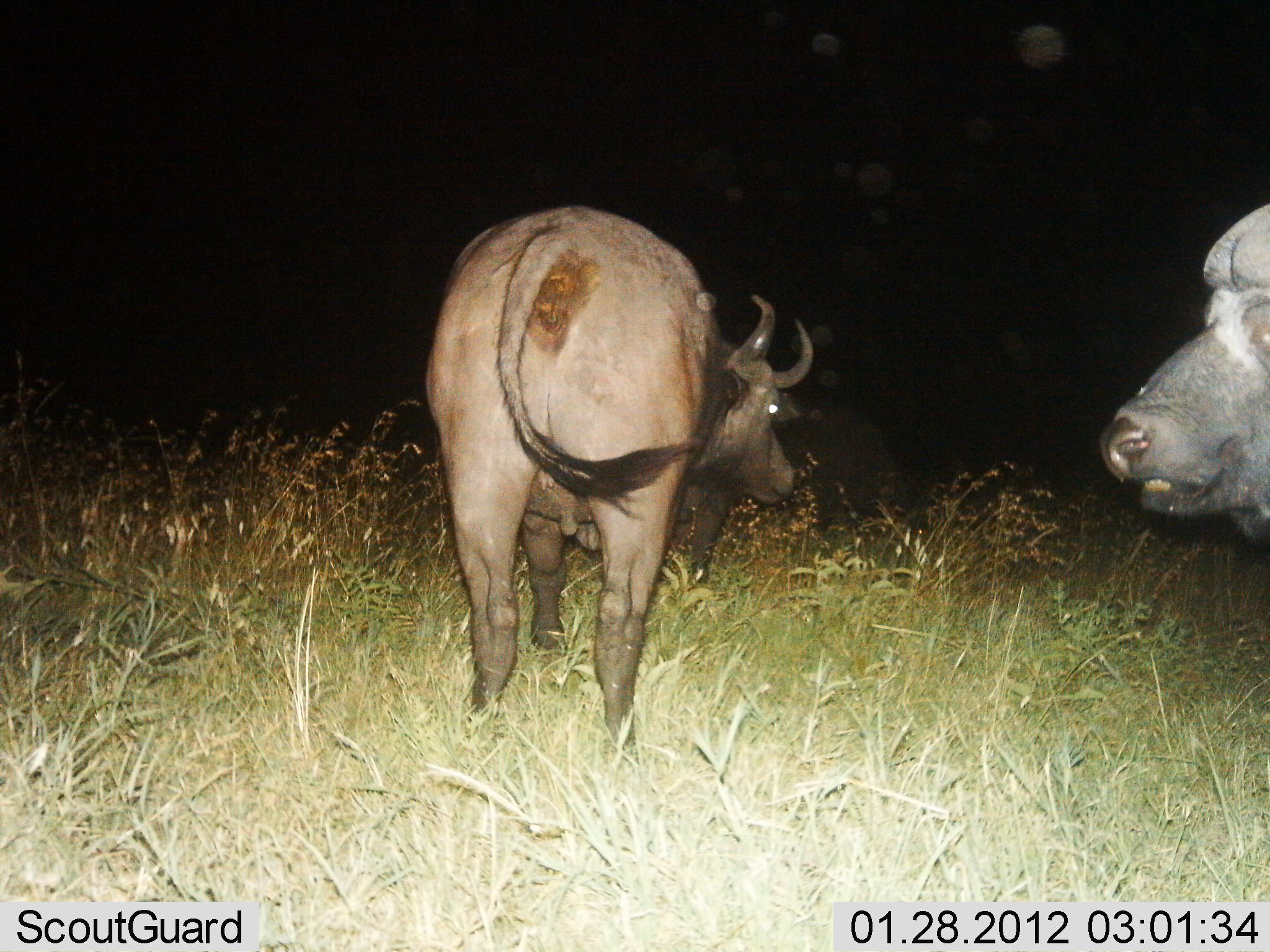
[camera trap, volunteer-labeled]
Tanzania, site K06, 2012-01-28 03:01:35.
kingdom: Animalia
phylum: Chordata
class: Mammalia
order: Artiodactyla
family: Bovidae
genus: Syncerus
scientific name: Syncerus caffer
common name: cape buffalo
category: buffalo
Buffalo (cape buffalo) (Syncerus caffer), count 2. Behavior (volunteer vote fractions): standing 96%, resting 4%, moving 4%, interacting 0%. Young present (vote fraction): 0%. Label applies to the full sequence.